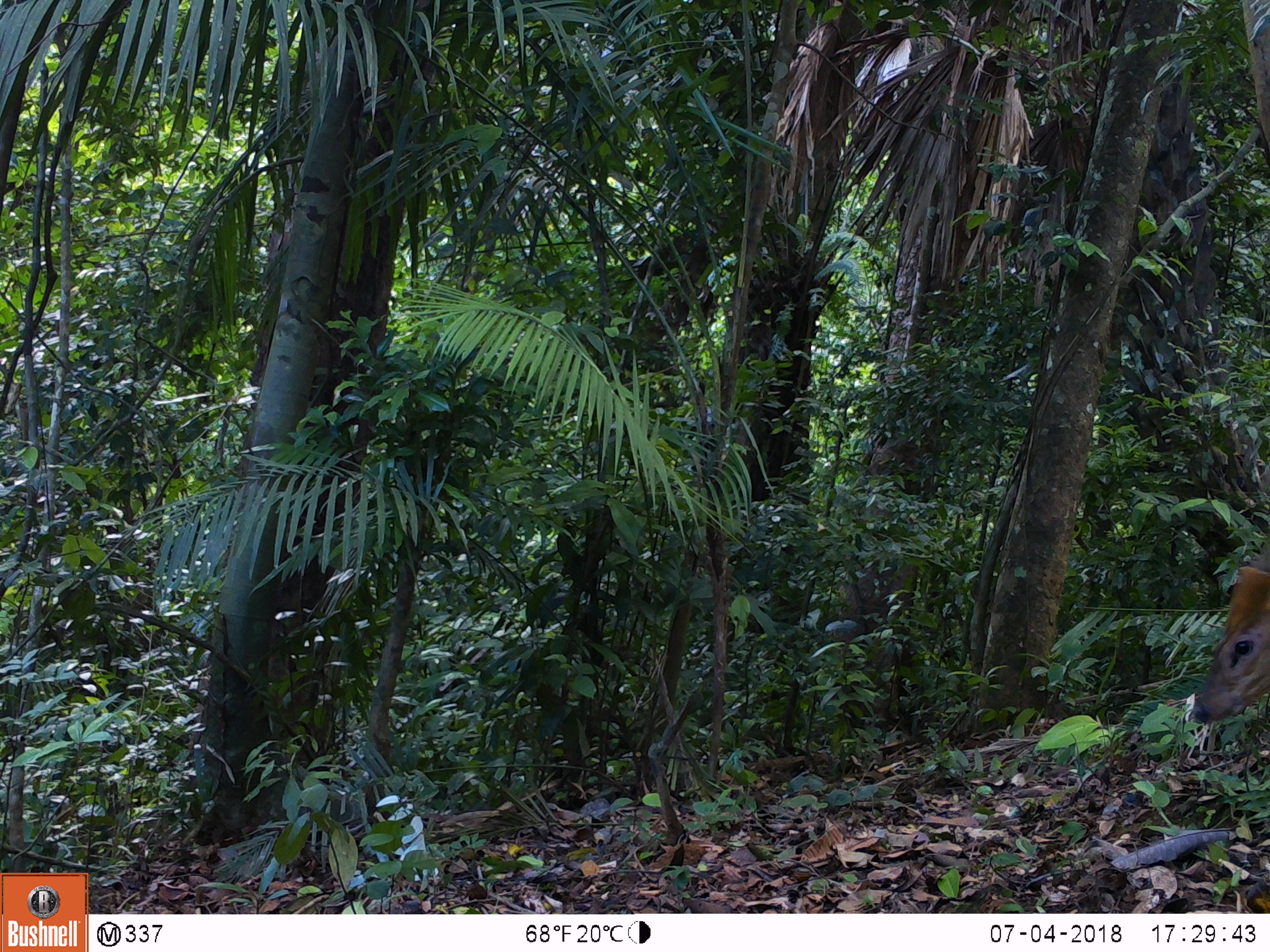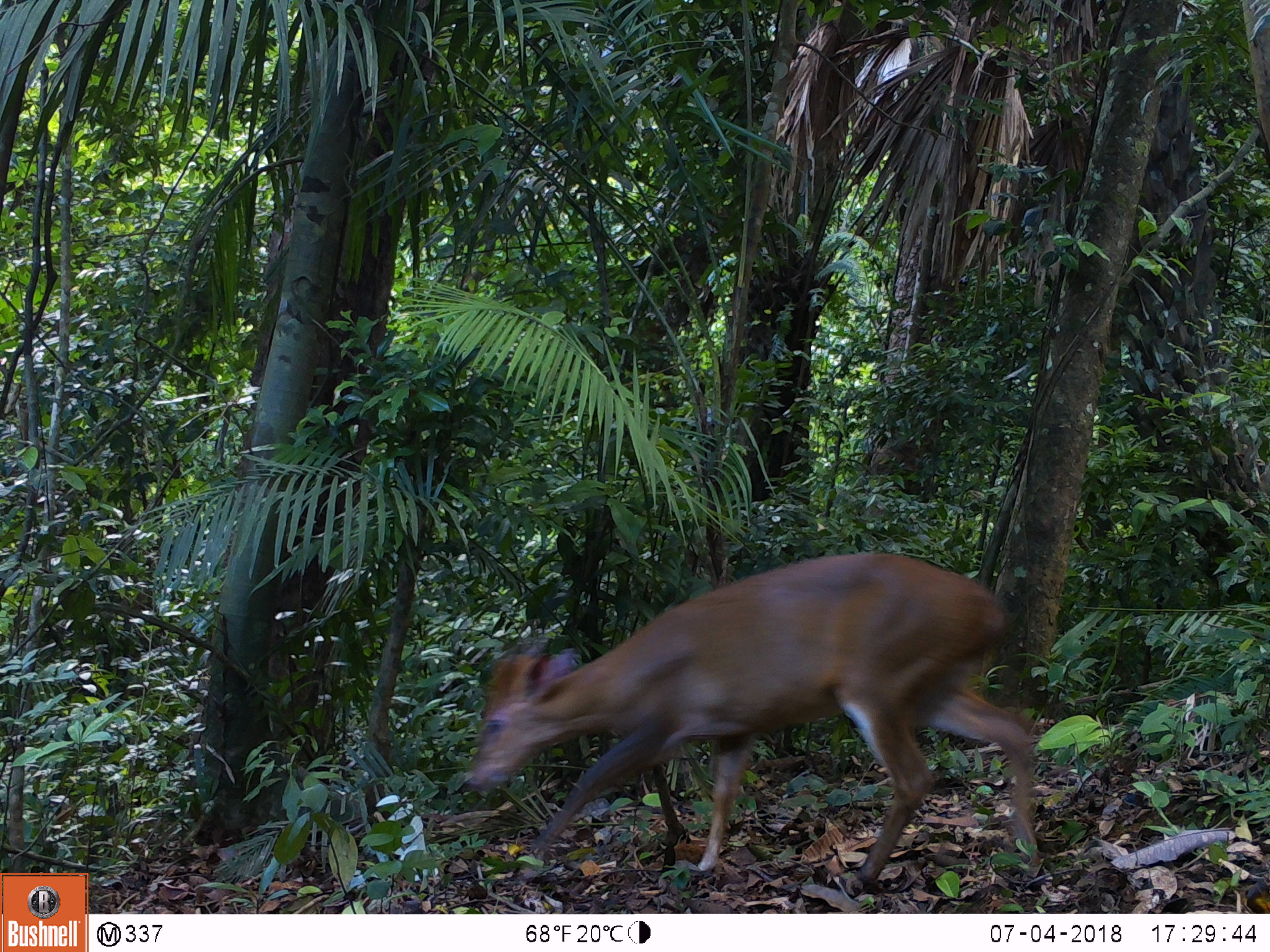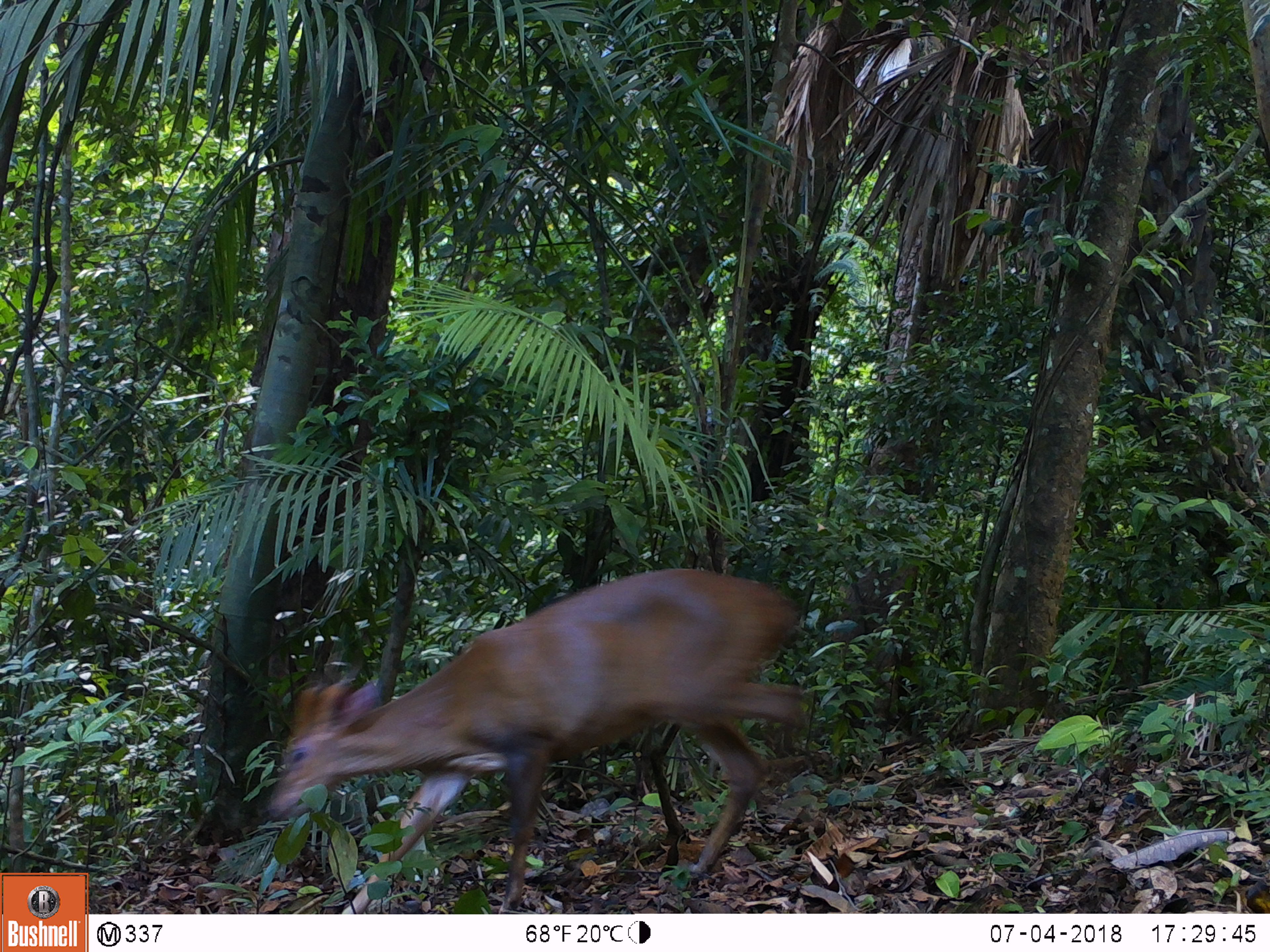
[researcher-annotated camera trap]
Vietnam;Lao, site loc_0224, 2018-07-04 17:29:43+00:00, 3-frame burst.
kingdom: Animalia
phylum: Chordata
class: Mammalia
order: Artiodactyla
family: Cervidae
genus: Muntiacus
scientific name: Muntiacus vuquangensis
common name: large-antlered muntjac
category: large antlered muntjac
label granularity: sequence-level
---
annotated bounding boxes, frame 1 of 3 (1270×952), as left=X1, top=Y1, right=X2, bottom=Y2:
large antlered muntjac: left=1190, top=543, right=1270, bottom=725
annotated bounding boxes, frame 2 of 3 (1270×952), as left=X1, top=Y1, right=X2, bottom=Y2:
large antlered muntjac: left=464, top=551, right=1039, bottom=889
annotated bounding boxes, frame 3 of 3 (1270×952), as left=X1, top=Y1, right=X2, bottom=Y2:
large antlered muntjac: left=263, top=565, right=810, bottom=913